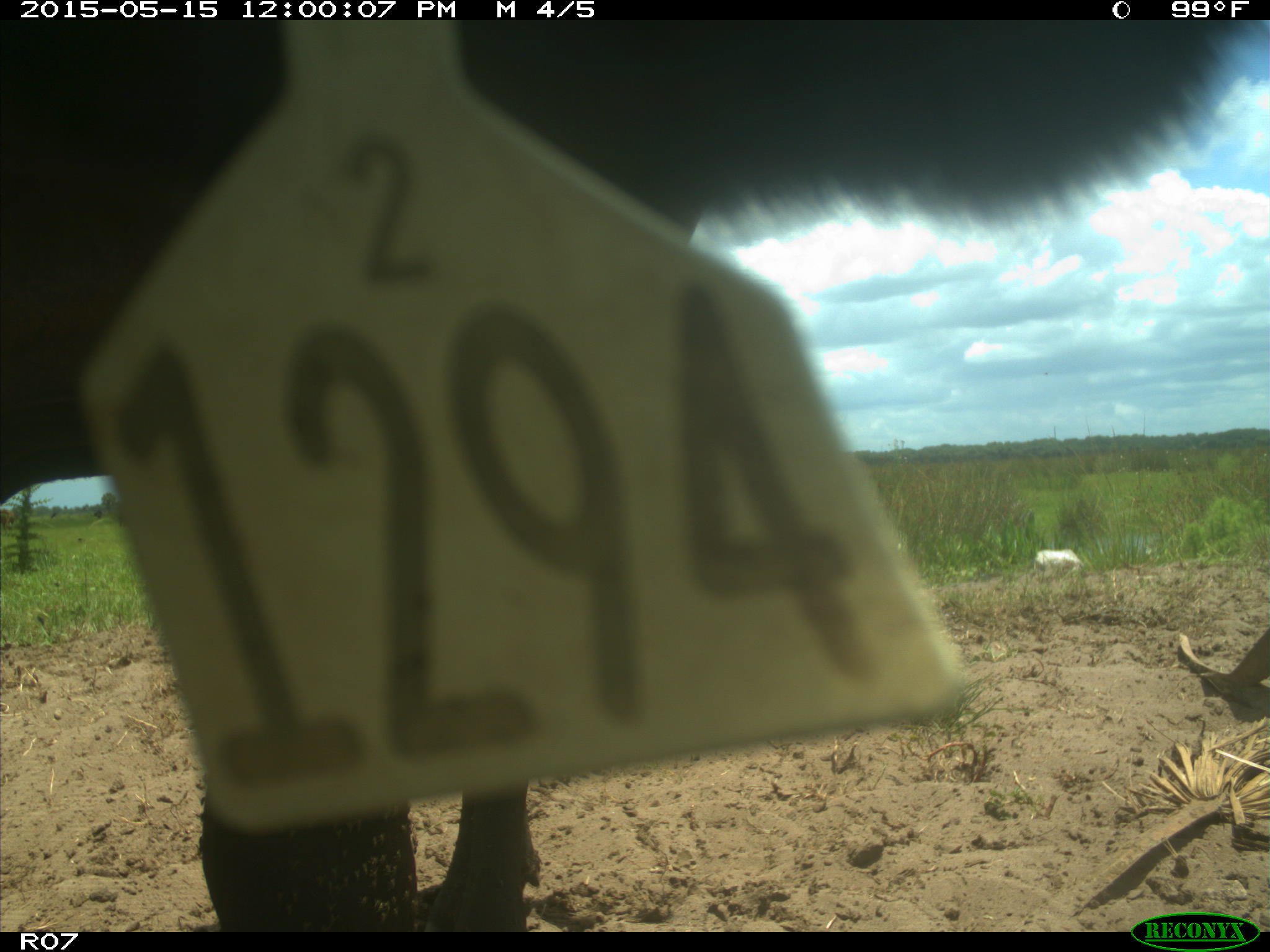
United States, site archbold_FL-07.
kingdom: Animalia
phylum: Chordata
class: Mammalia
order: Artiodactyla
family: Bovidae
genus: Bos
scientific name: Bos taurus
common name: domestic cow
Bos taurus (domestic cow).